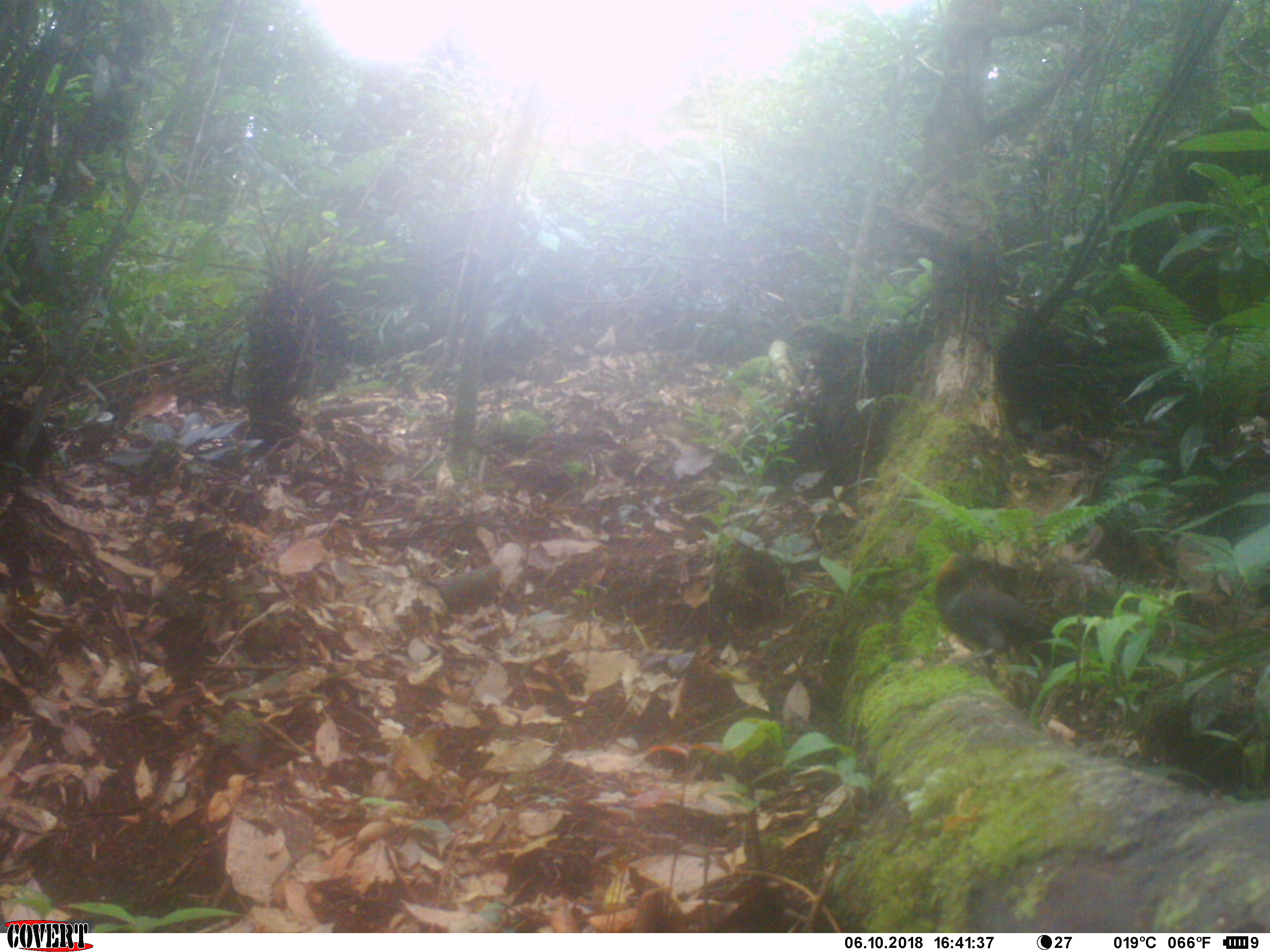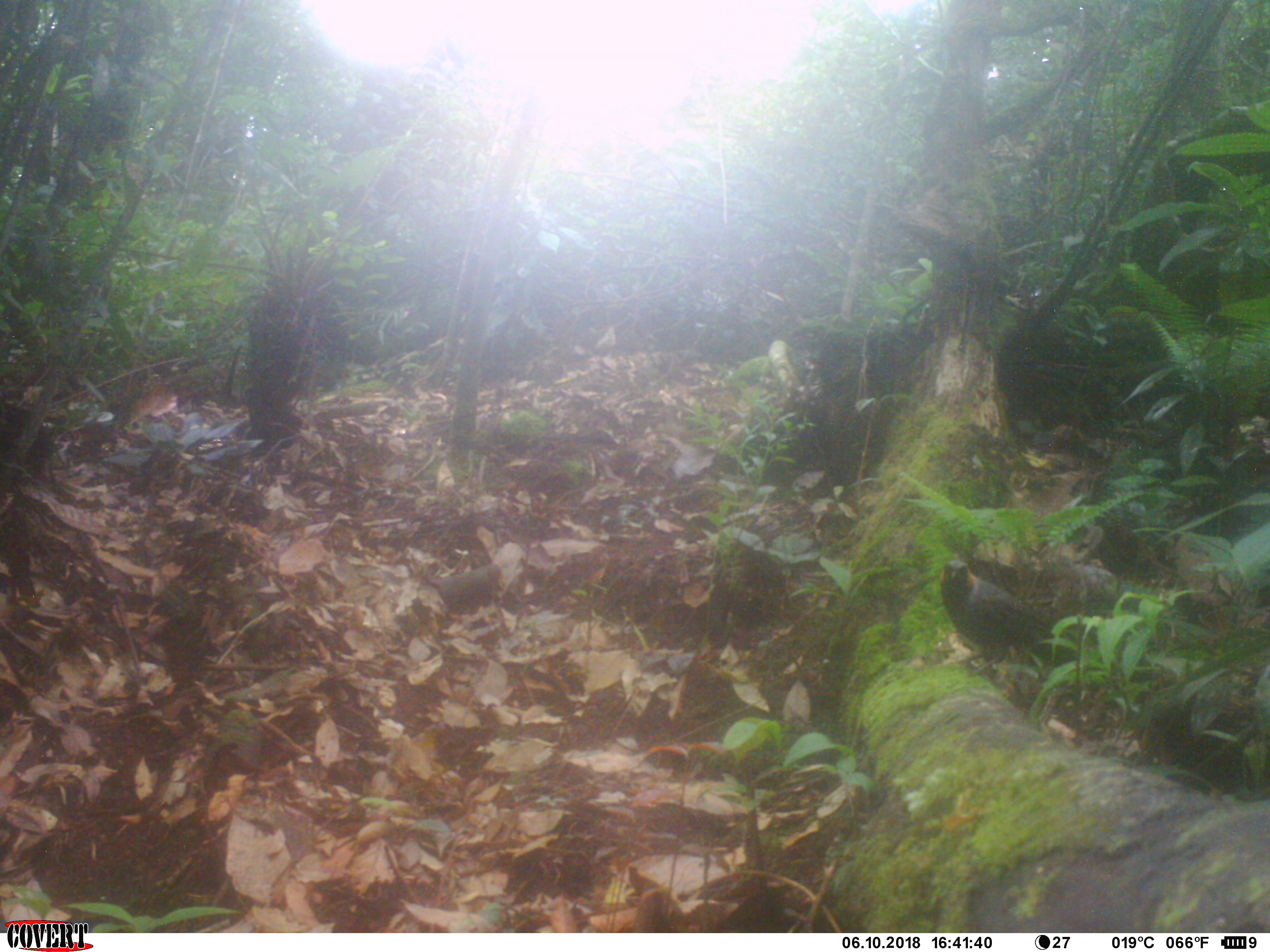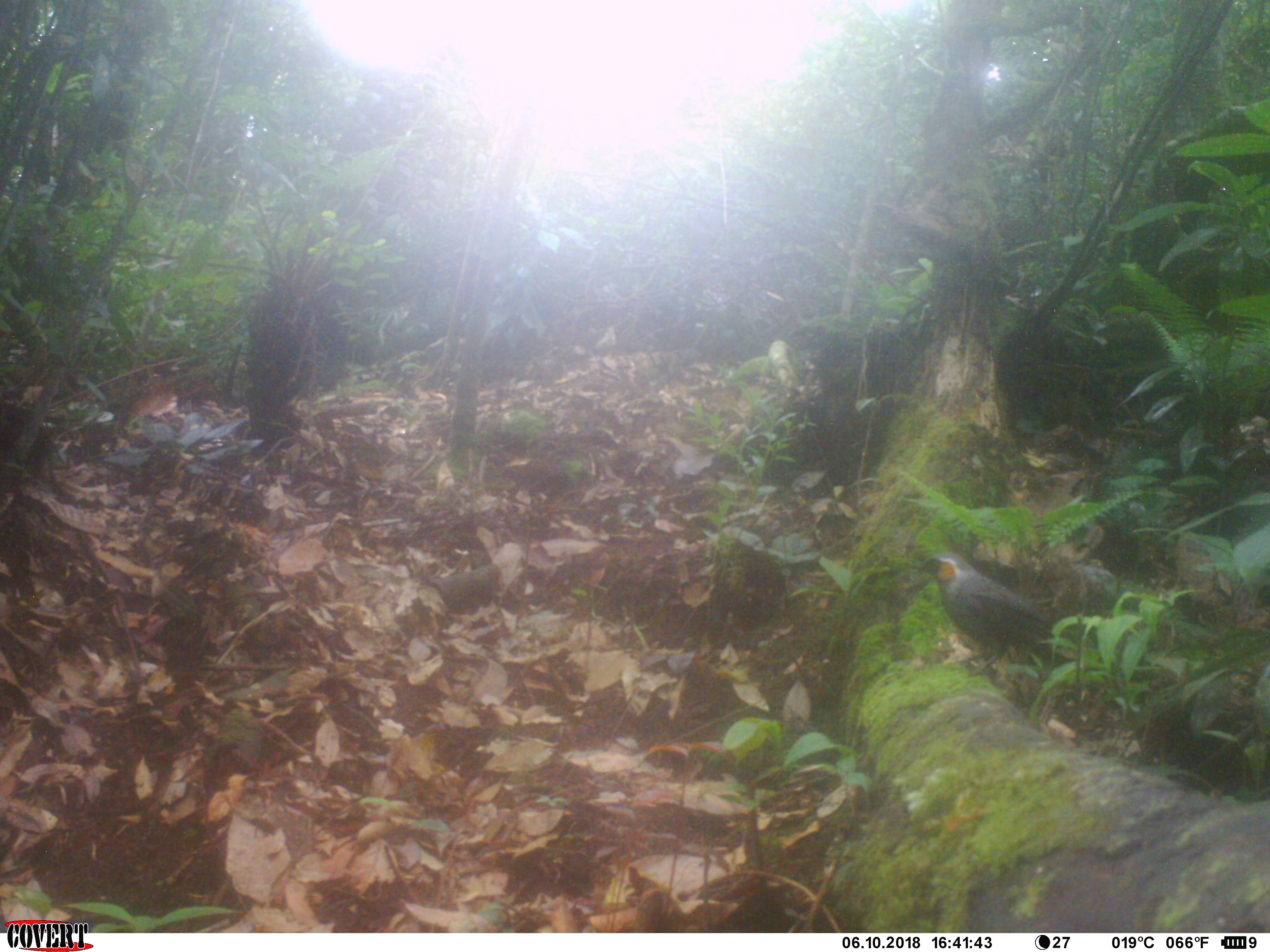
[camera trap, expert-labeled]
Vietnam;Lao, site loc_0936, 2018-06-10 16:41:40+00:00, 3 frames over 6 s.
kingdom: Animalia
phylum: Chordata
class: Aves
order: Passeriformes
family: Leiothrichidae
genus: Garrulax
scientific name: Garrulax castanotis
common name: rufous-cheeked laughingthrush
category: rufous cheeked laughingthrush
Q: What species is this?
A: Rufous cheeked laughingthrush (rufous-cheeked laughingthrush) (Garrulax castanotis).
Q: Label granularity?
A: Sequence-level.